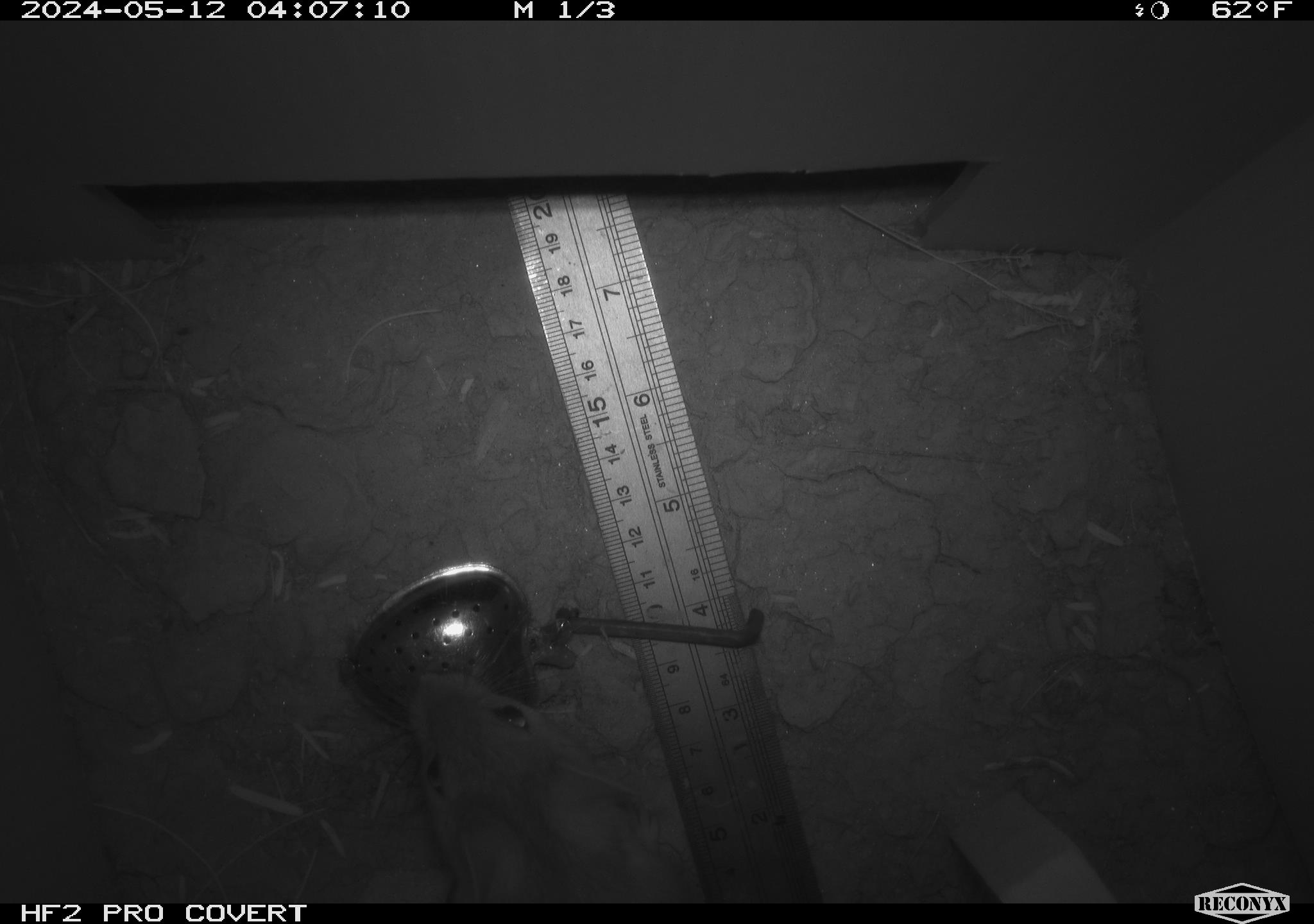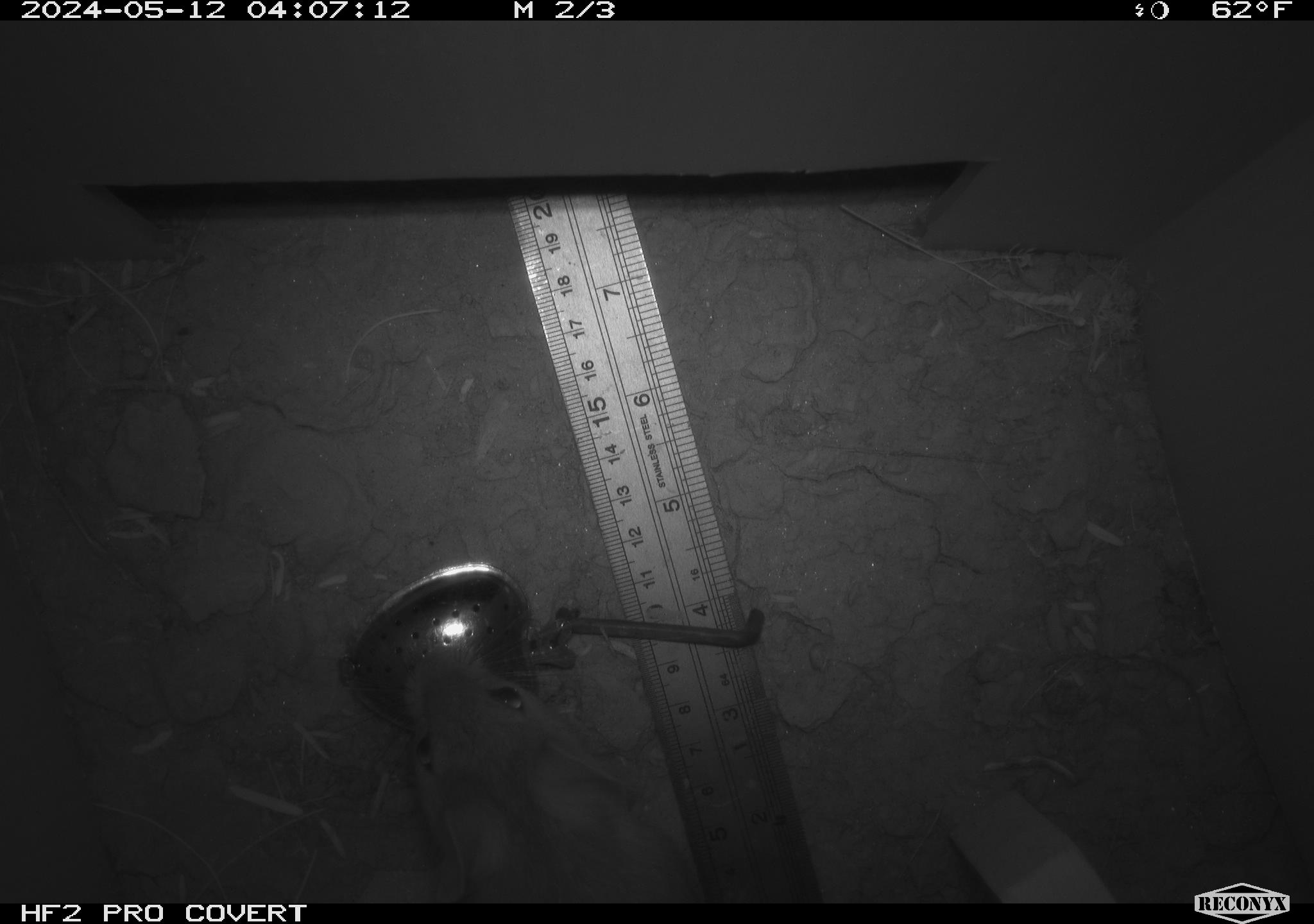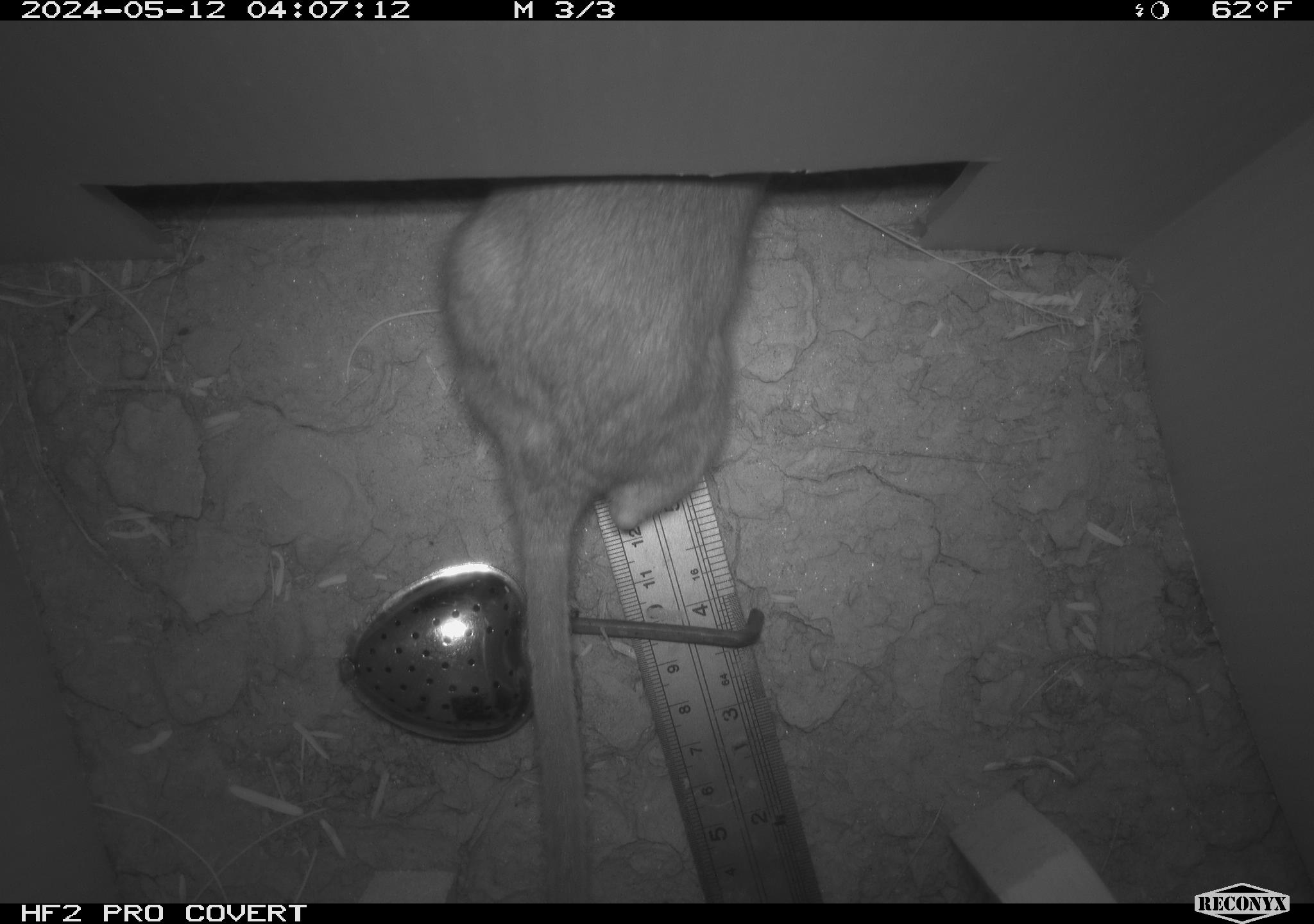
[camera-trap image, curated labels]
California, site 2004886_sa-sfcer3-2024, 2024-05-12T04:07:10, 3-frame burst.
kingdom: Animalia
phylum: Chordata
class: Mammalia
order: Rodentia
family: Cricetidae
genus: Neotoma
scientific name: Neotoma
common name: pack rat or woodrat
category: neotoma species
Neotoma species (pack rat or woodrat) (Neotoma).